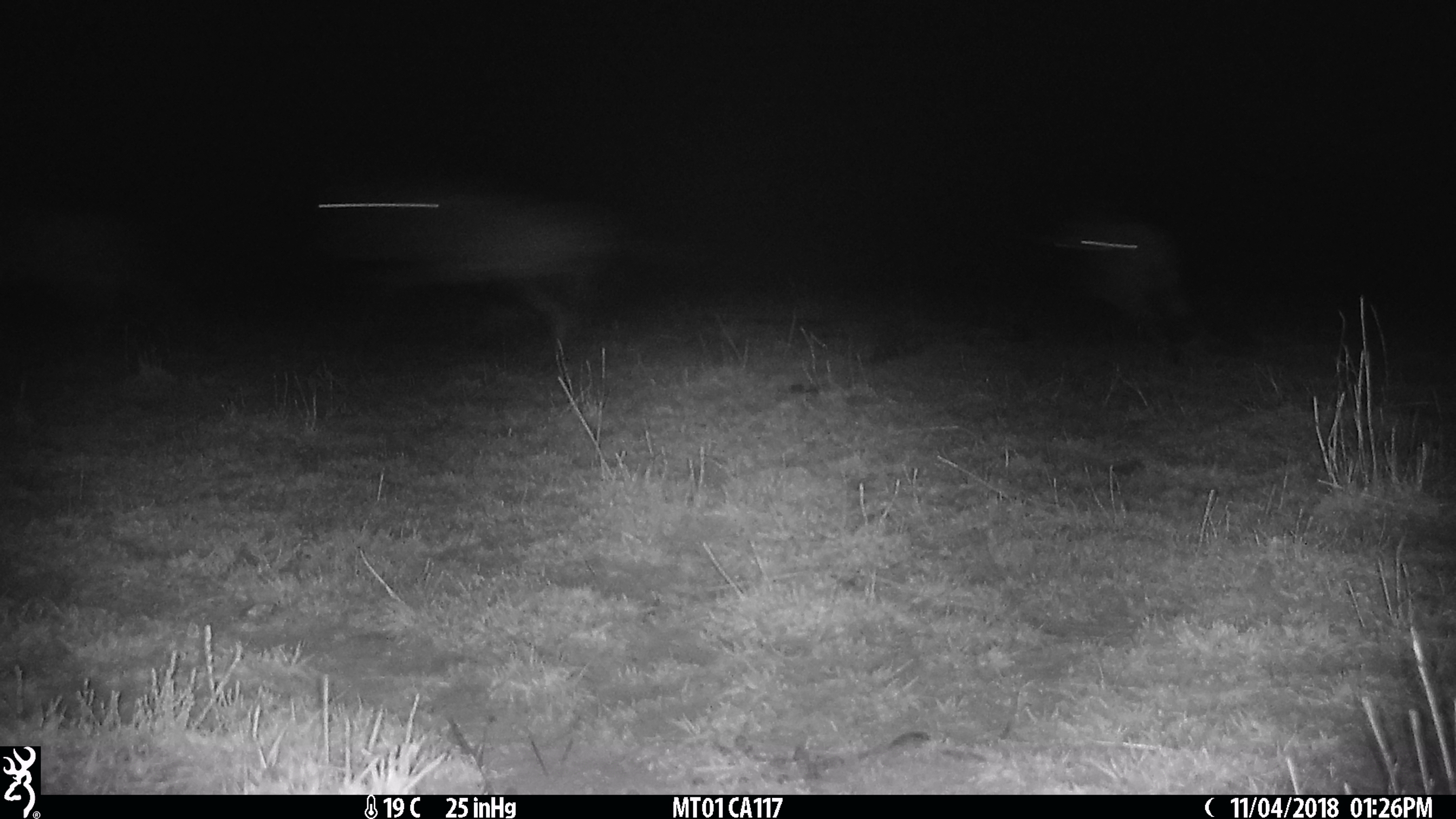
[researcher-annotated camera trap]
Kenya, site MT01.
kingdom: Animalia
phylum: Chordata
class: Mammalia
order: Artiodactyla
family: Bovidae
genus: Connochaetes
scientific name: Connochaetes taurinus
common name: blue wildebeest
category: wildebeest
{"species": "wildebeest (blue wildebeest) (Connochaetes taurinus)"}